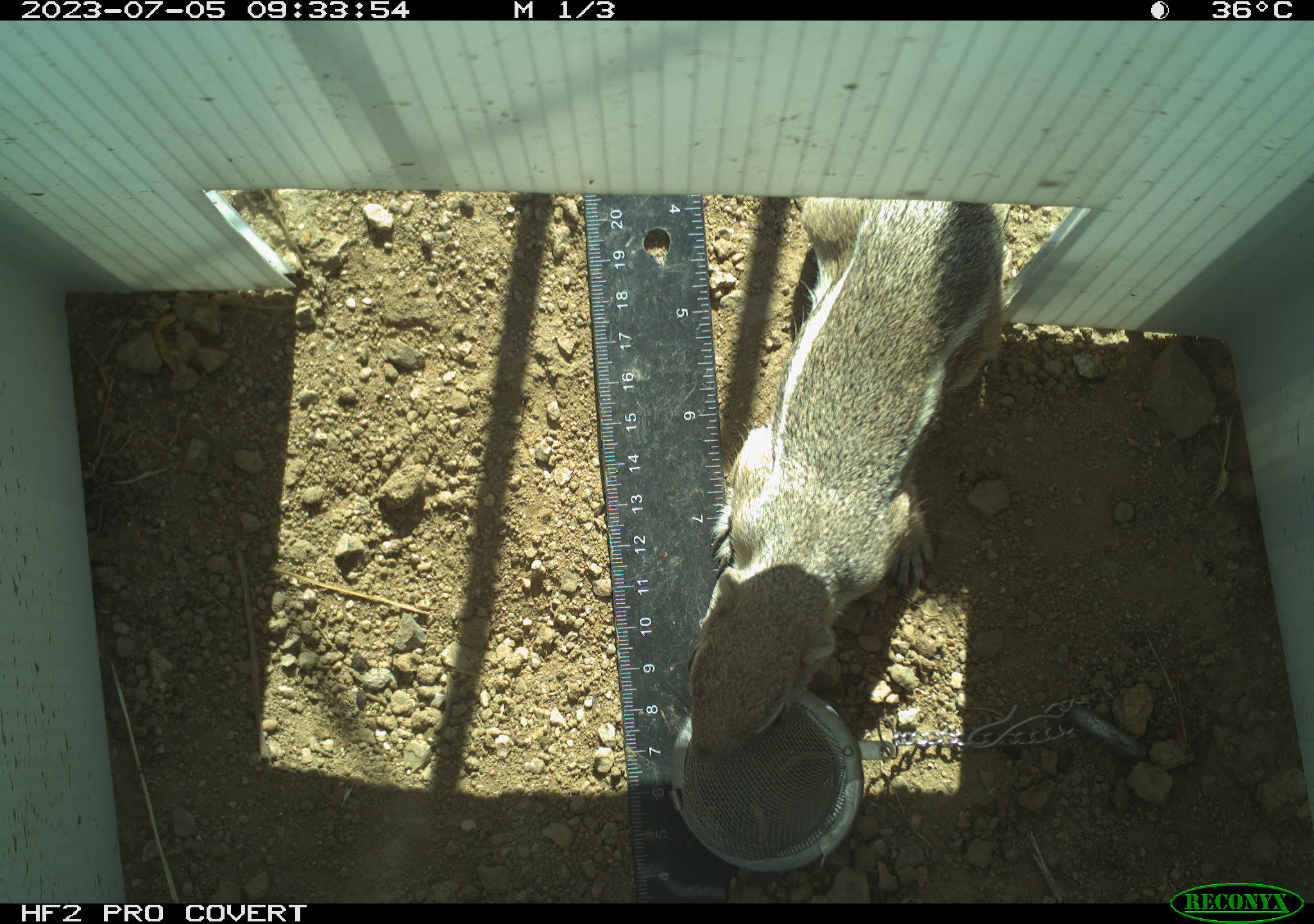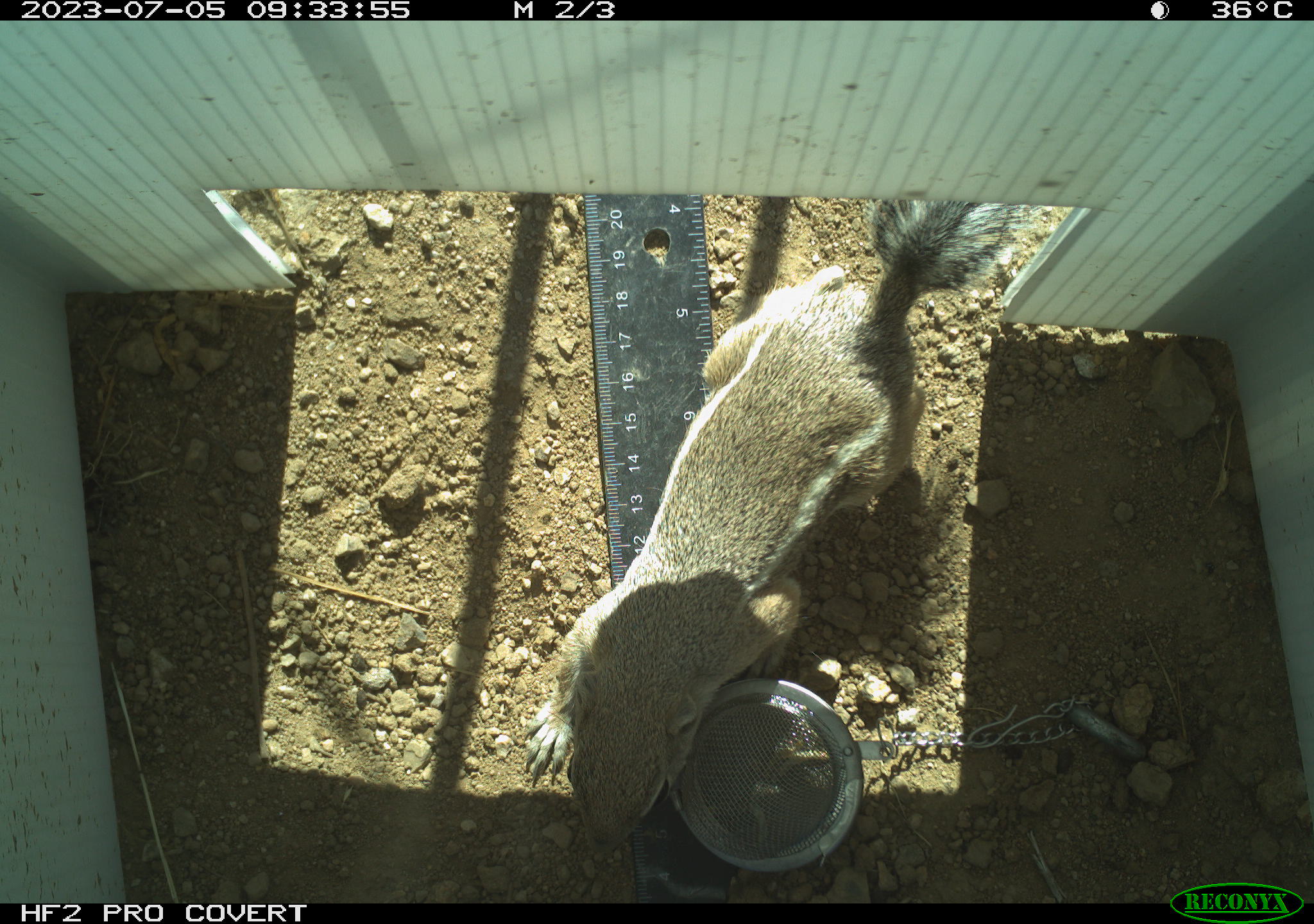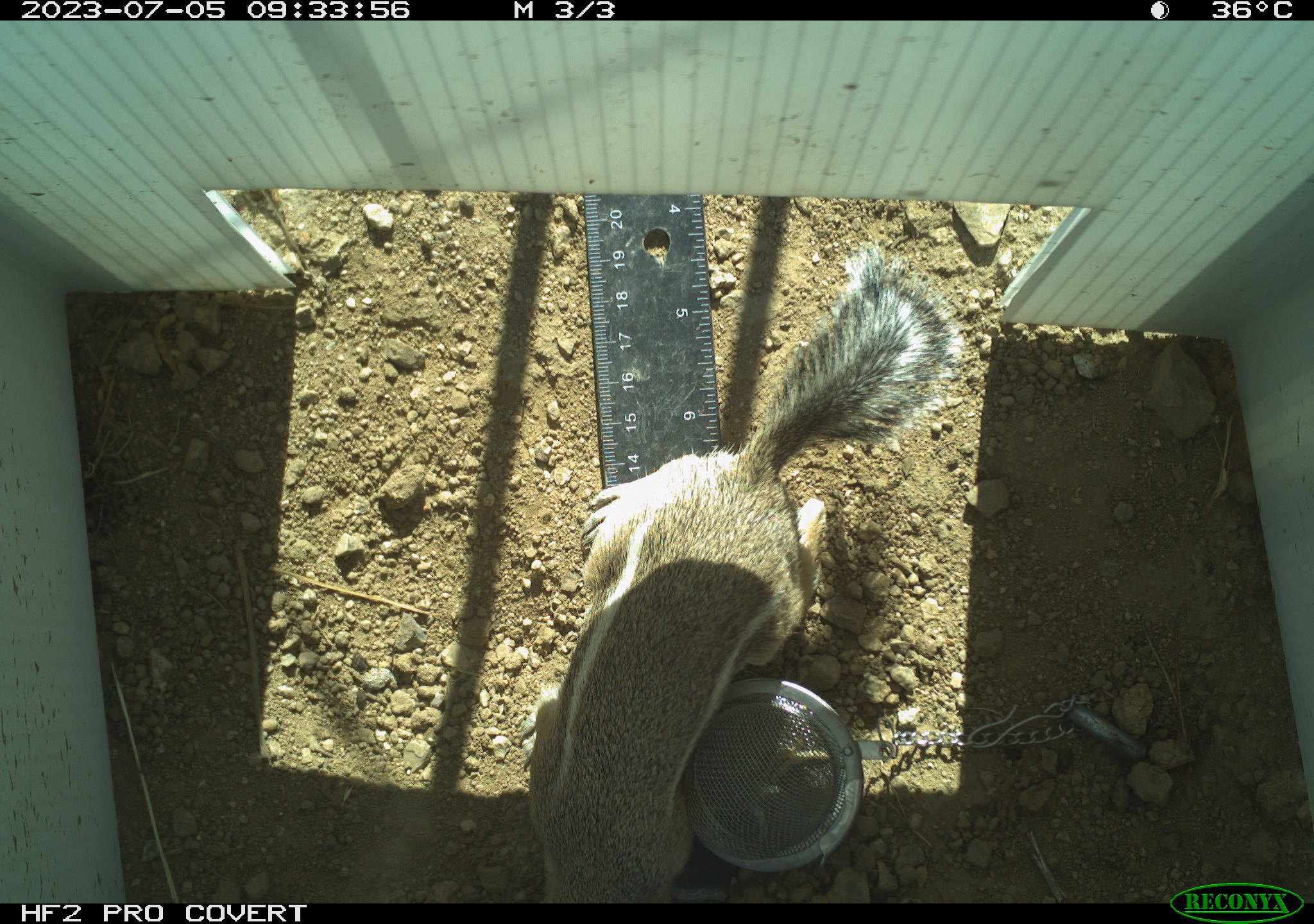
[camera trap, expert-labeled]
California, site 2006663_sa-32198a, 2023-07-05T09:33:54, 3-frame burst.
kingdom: Animalia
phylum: Chordata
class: Mammalia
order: Rodentia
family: Sciuridae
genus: Ammospermophilus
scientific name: Ammospermophilus leucurus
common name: white-tailed antelope squirrel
White-tailed antelope squirrel (Ammospermophilus leucurus).